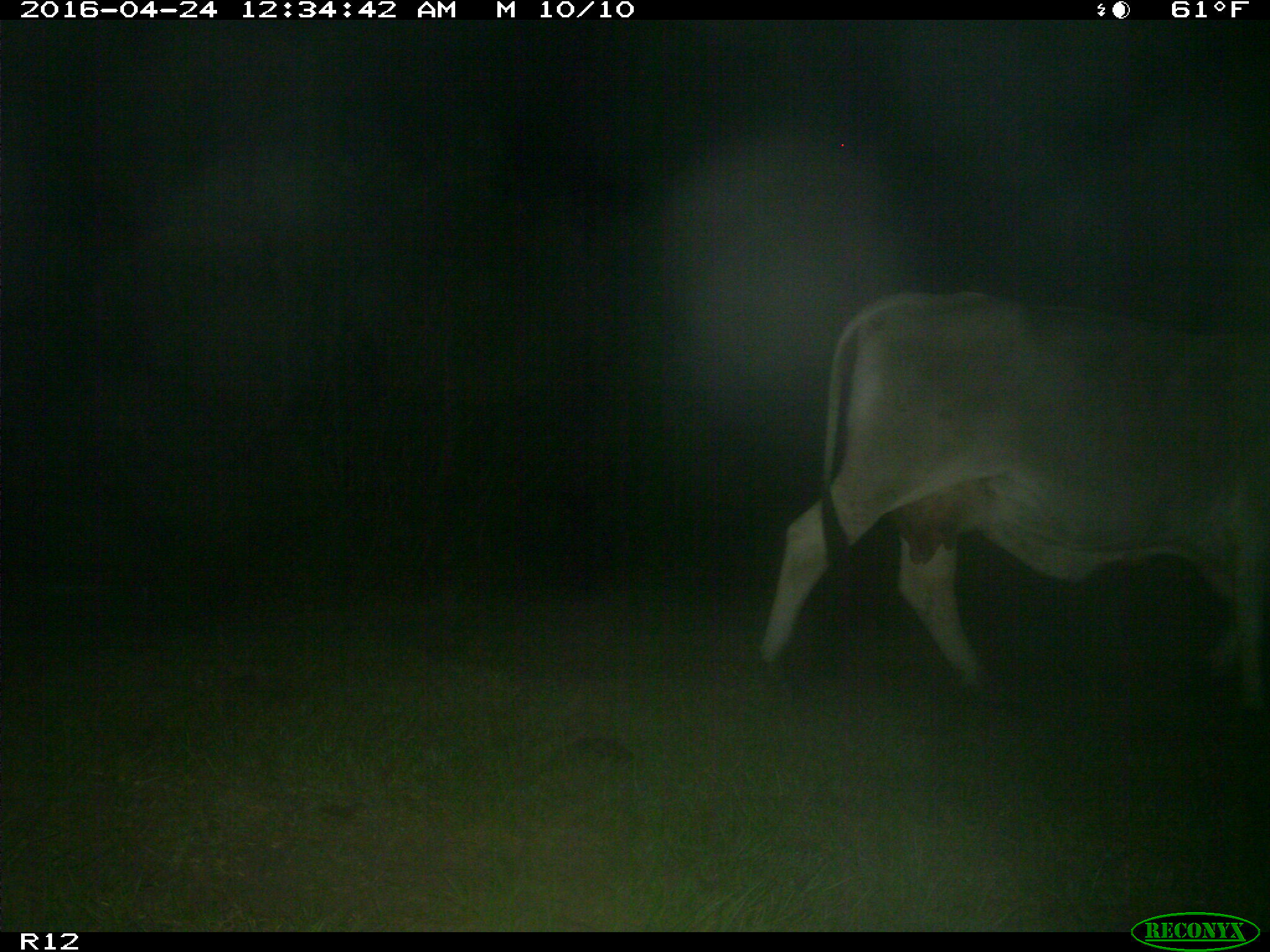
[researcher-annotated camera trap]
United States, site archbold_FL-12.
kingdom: Animalia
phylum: Chordata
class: Mammalia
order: Artiodactyla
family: Bovidae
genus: Bos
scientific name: Bos taurus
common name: domestic cow